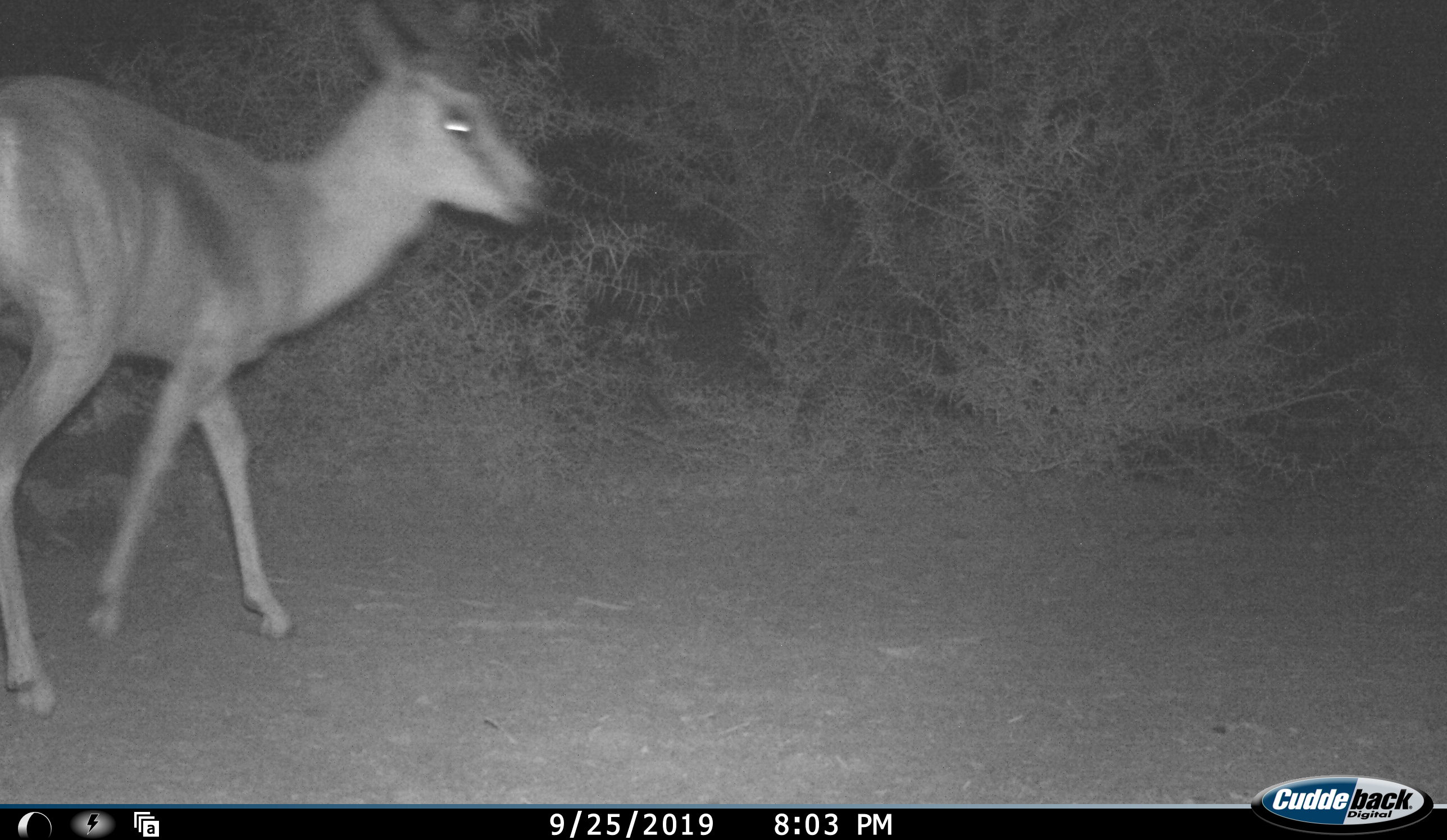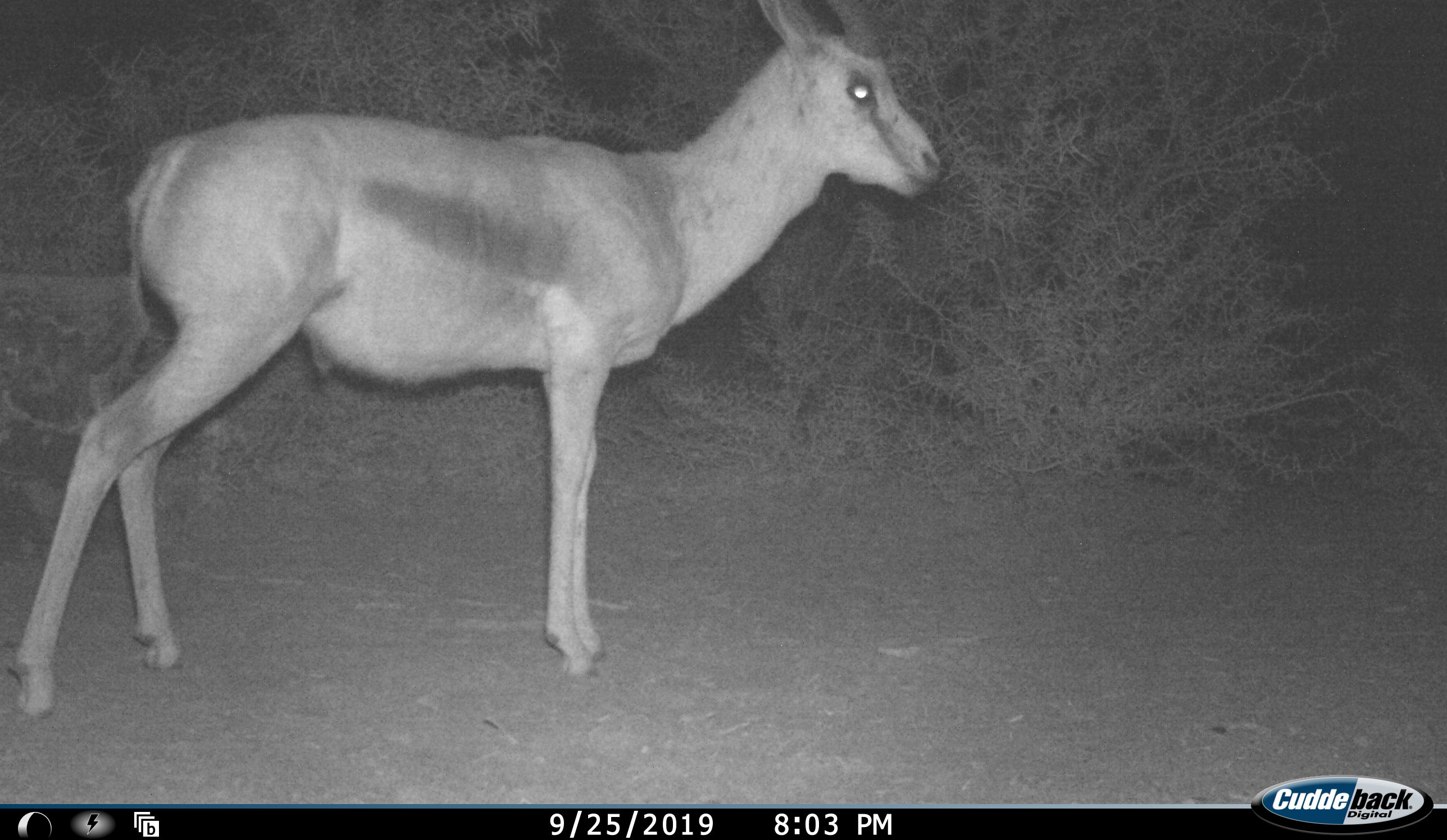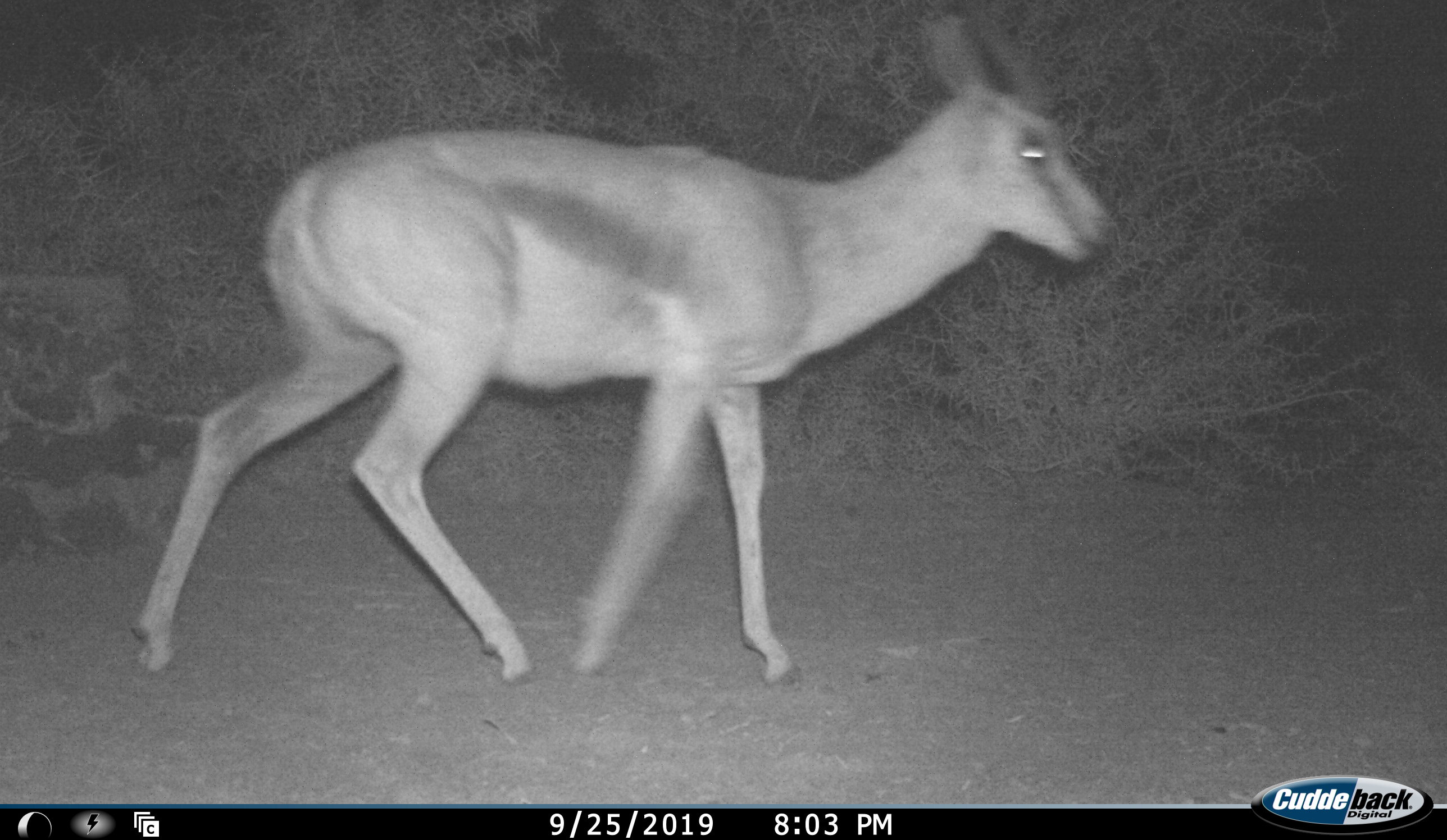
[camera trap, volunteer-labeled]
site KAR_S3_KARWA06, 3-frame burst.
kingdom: Animalia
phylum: Chordata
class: Mammalia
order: Artiodactyla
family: Bovidae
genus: Antidorcas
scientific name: Antidorcas marsupialis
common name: springbok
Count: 1.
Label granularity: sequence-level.